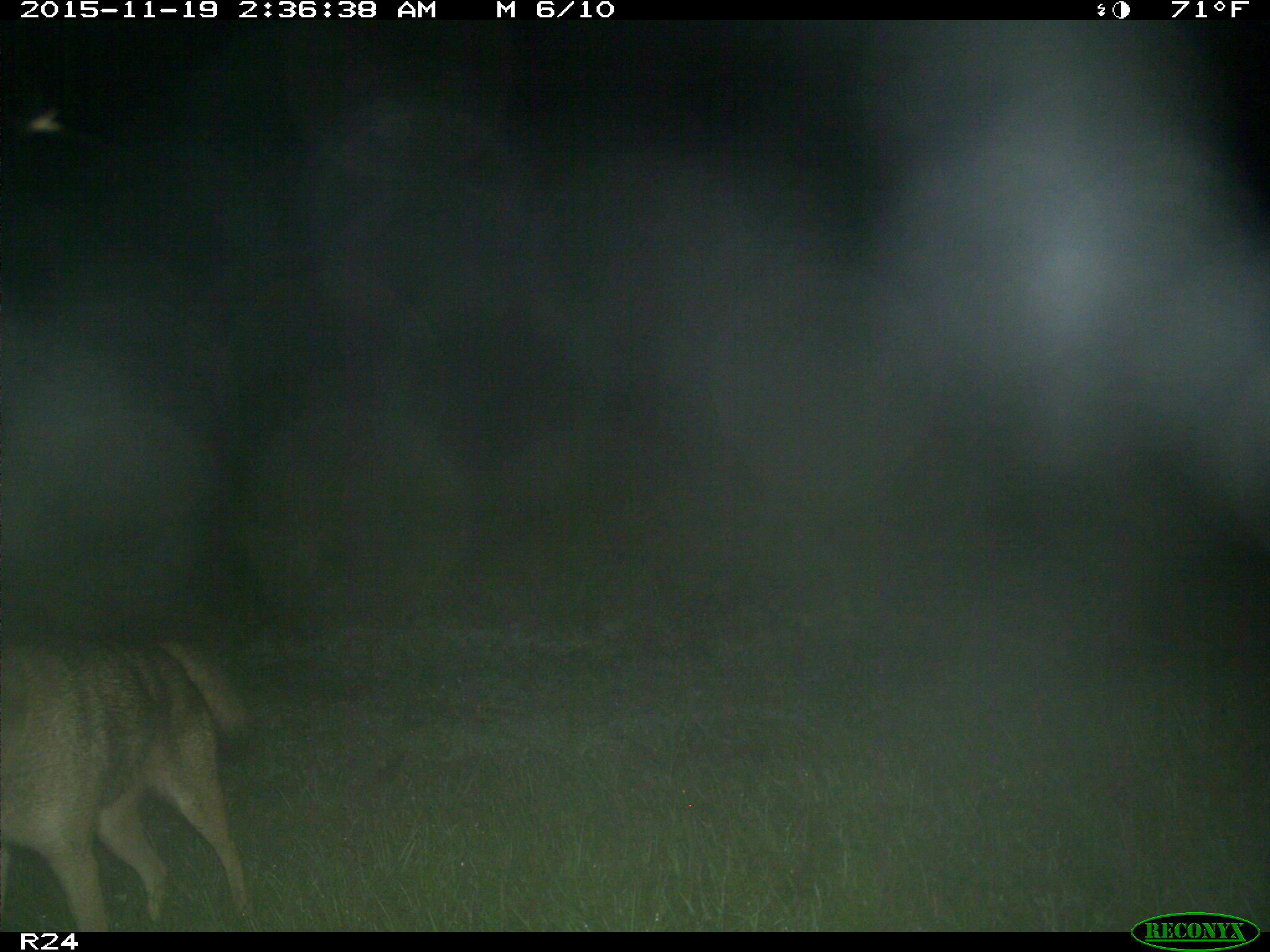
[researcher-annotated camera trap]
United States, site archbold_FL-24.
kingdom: Animalia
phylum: Chordata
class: Mammalia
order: Carnivora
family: Canidae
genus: Canis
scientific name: Canis latrans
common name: coyote